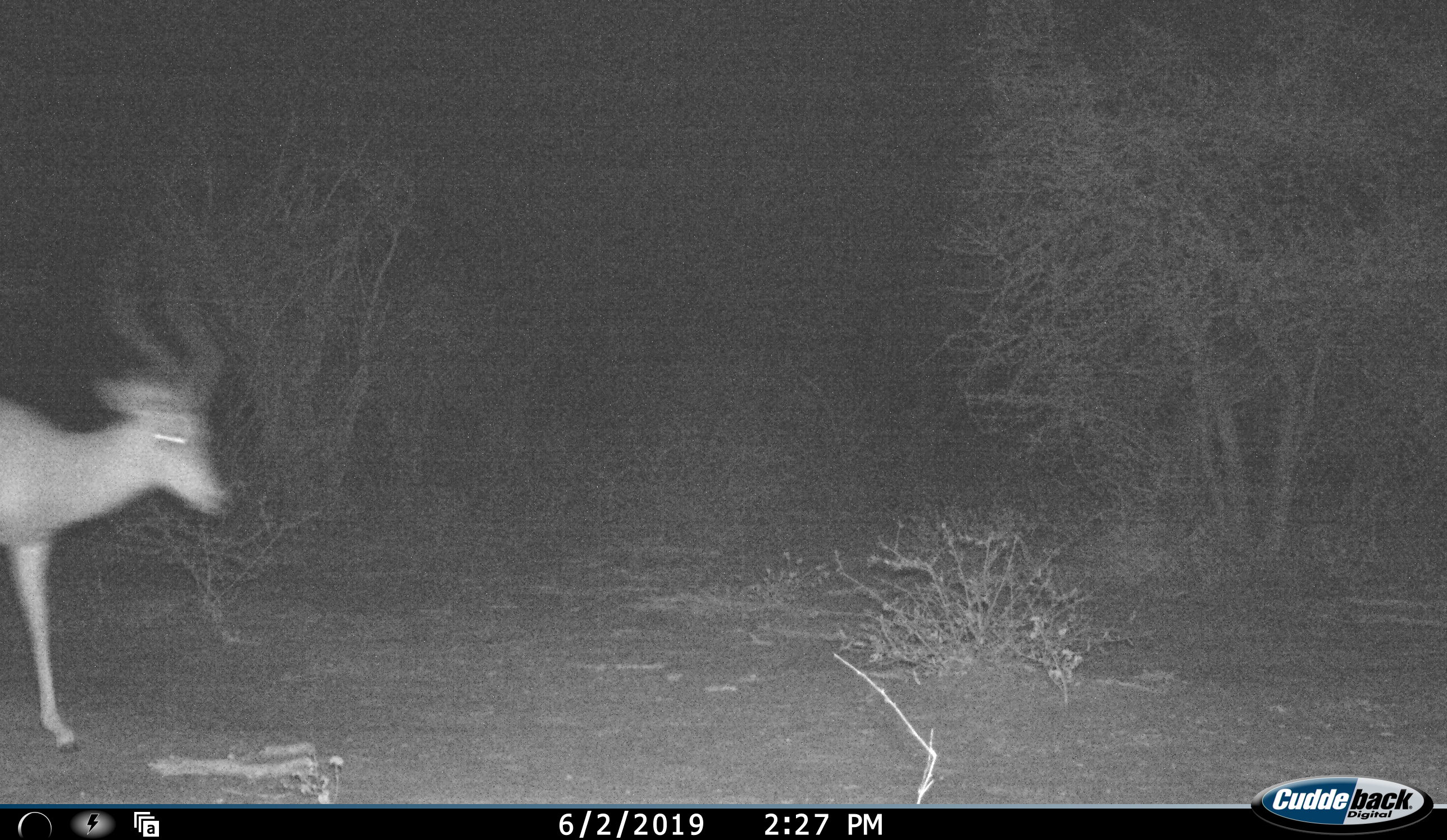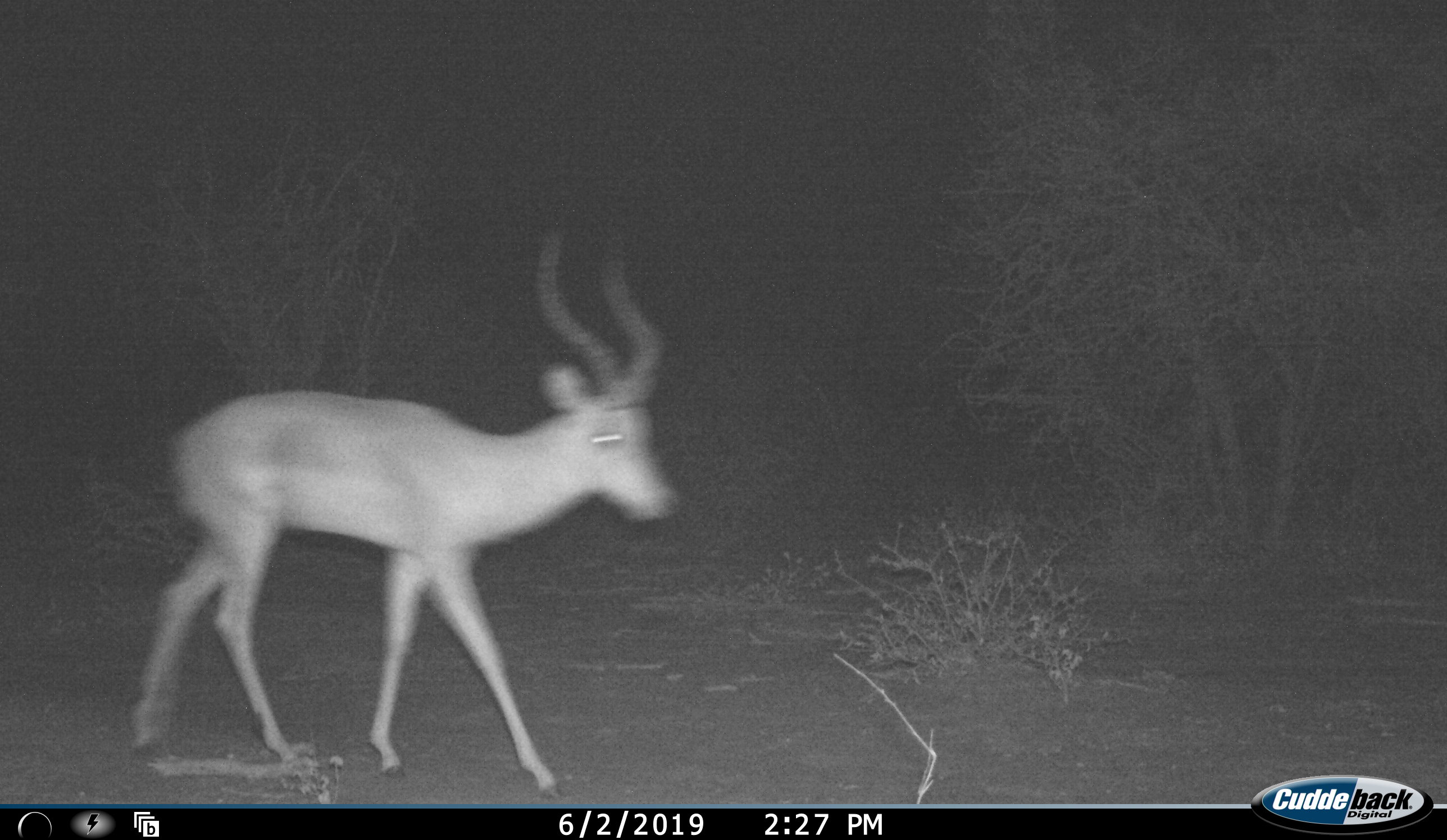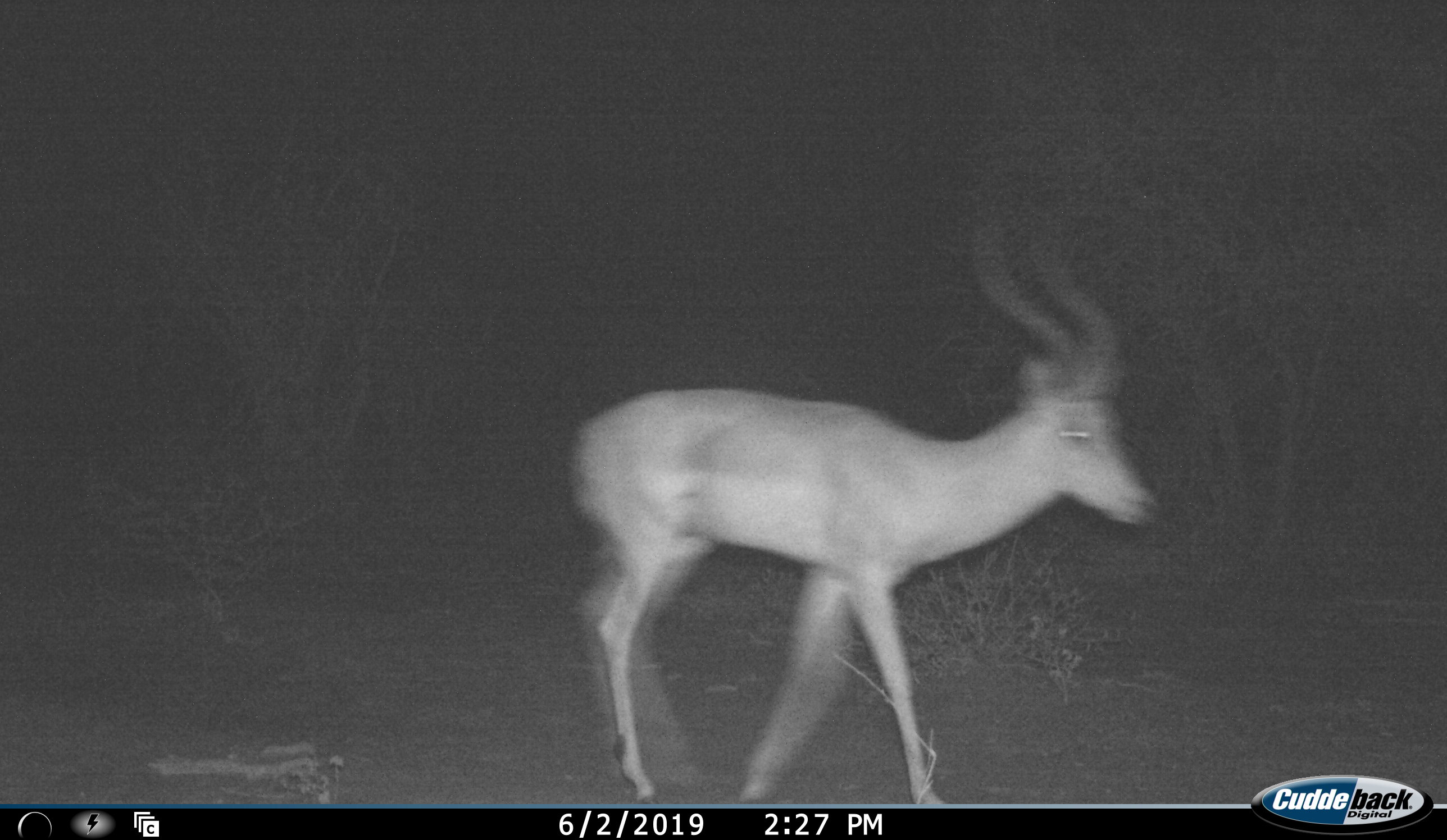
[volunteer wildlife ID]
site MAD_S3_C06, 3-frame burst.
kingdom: Animalia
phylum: Chordata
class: Mammalia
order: Artiodactyla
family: Bovidae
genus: Aepyceros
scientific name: Aepyceros melampus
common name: impala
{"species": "impala (Aepyceros melampus)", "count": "1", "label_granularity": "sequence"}